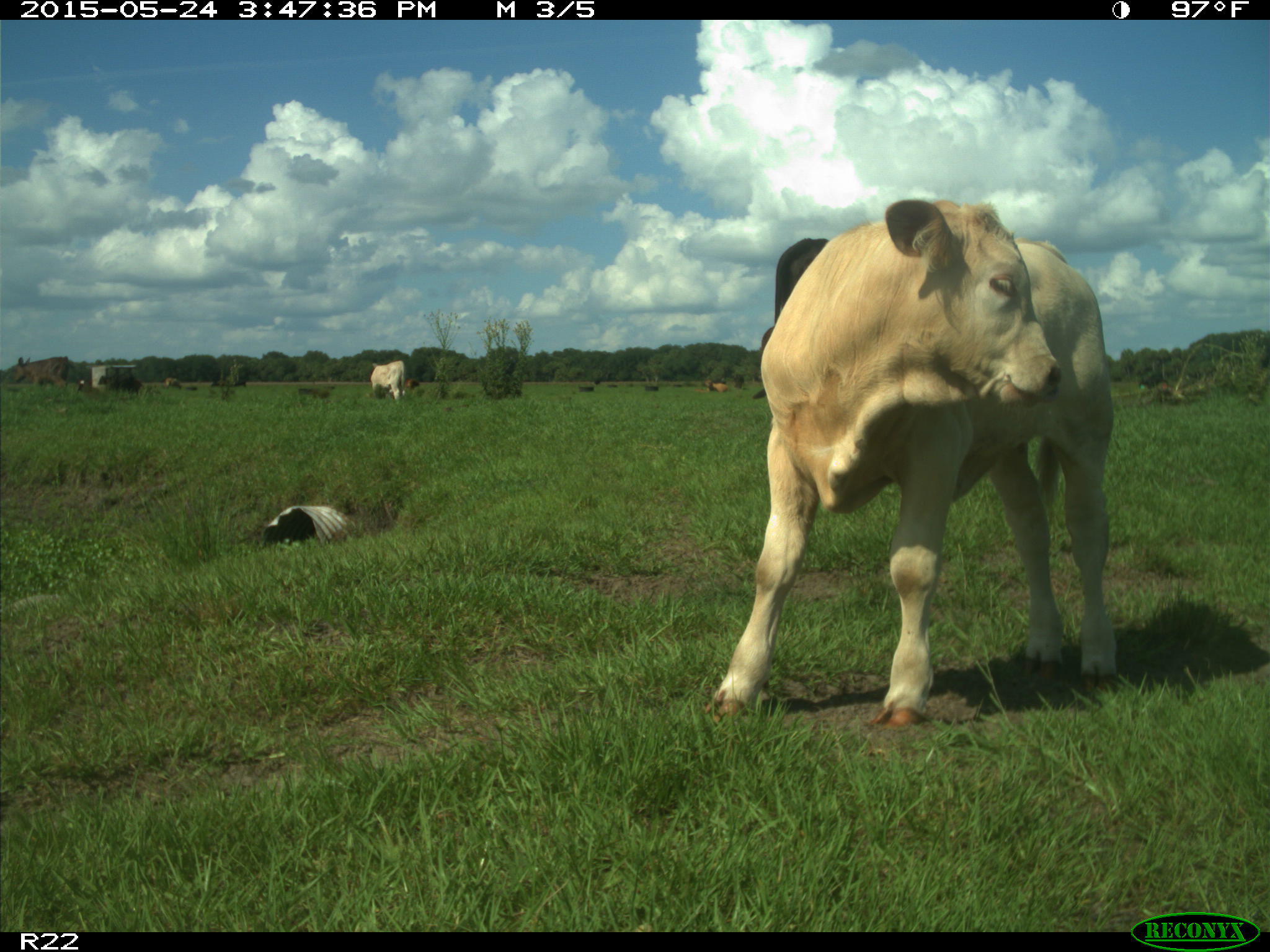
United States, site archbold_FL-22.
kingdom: Animalia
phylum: Chordata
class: Mammalia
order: Artiodactyla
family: Bovidae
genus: Bos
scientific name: Bos taurus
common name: domestic cow